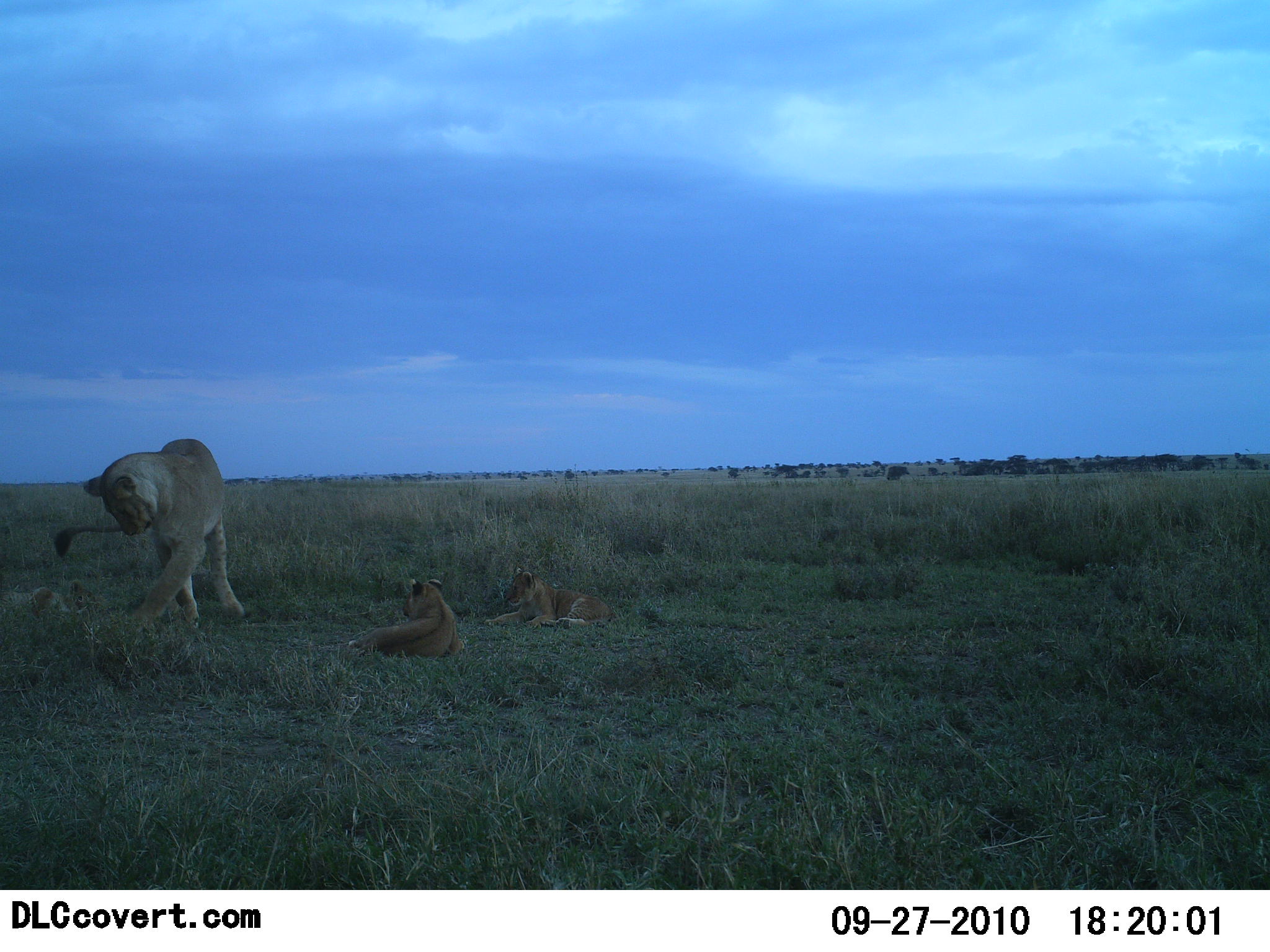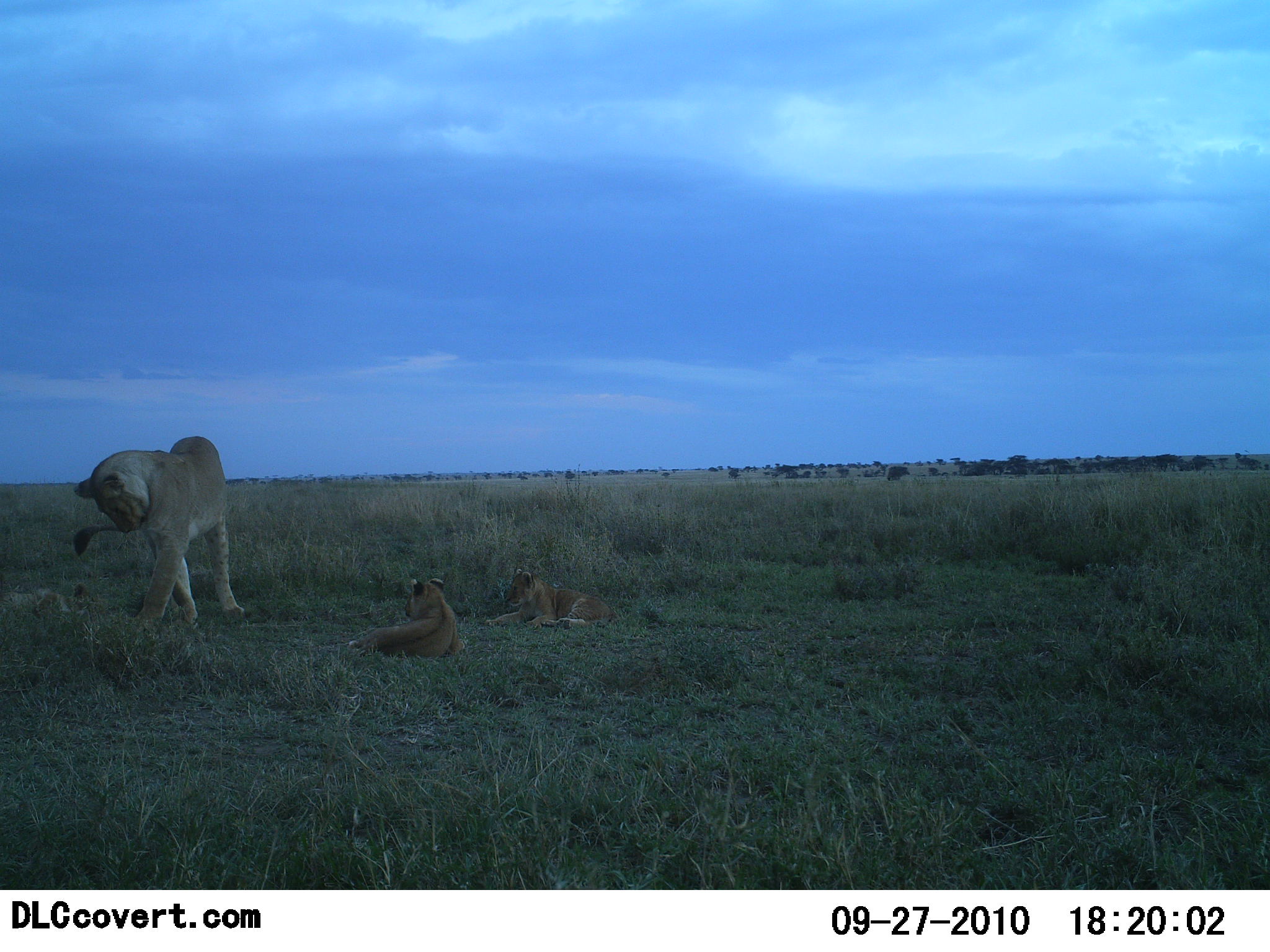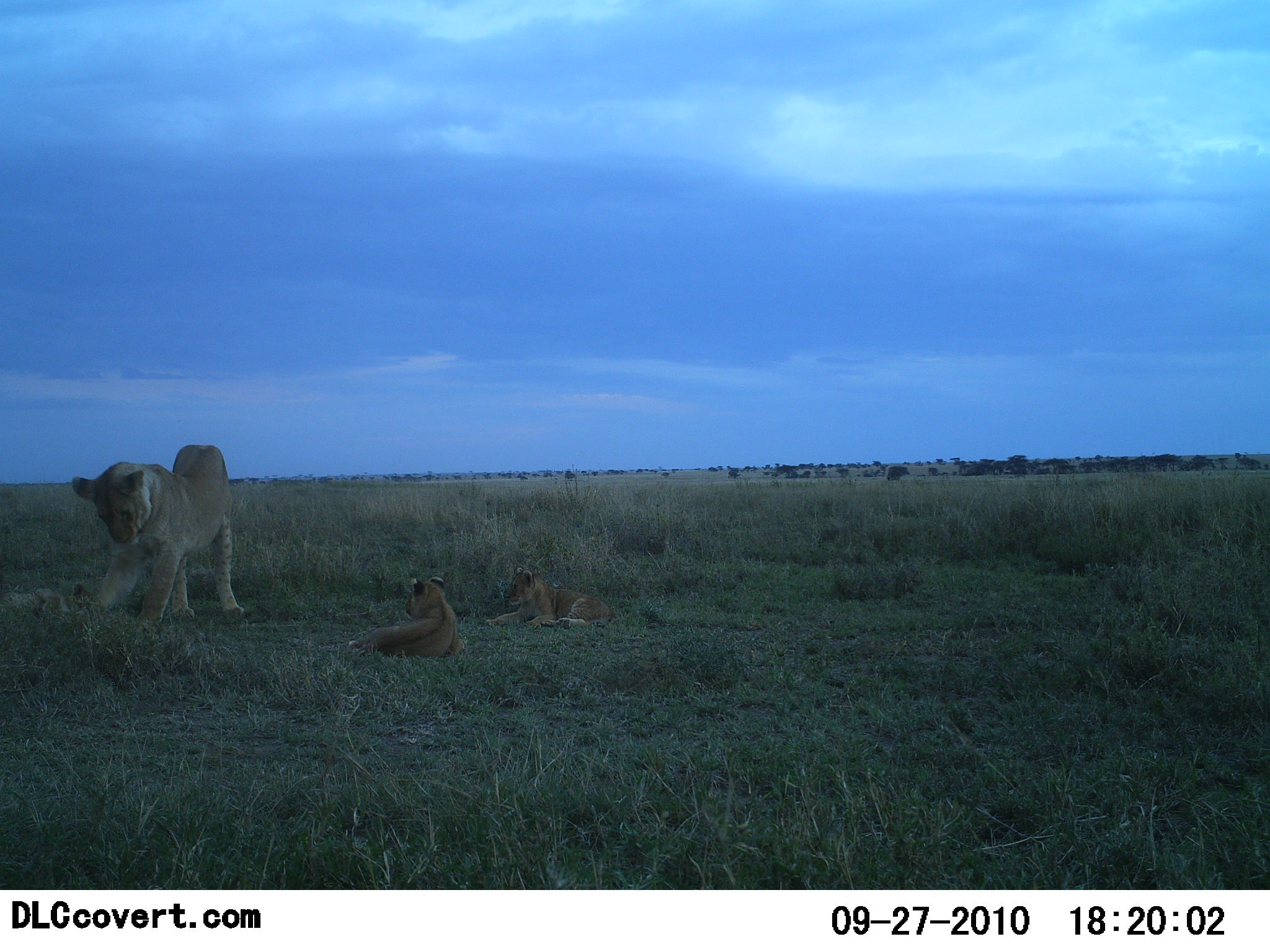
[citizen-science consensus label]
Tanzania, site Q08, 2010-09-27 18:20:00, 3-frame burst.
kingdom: Animalia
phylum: Chordata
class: Mammalia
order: Carnivora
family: Felidae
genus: Panthera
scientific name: Panthera leo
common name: lion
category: lionfemale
Lionfemale (lion) (Panthera leo), count 4. Behavior (volunteer vote fractions): standing 38%, resting 85%, moving 8%, interacting 46%. Young present (vote fraction): 62%. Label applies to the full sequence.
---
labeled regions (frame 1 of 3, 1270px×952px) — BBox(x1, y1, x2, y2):
animal: BBox(54, 439, 246, 631); BBox(347, 579, 466, 658); BBox(484, 566, 620, 629); BBox(0, 579, 104, 618)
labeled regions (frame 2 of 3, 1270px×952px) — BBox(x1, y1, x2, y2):
animal: BBox(73, 436, 247, 631); BBox(347, 579, 466, 658); BBox(484, 566, 616, 629); BBox(0, 583, 104, 618)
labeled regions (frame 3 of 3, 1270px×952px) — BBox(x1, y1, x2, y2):
animal: BBox(71, 444, 246, 631); BBox(347, 576, 466, 658); BBox(484, 566, 613, 629); BBox(0, 581, 104, 618)